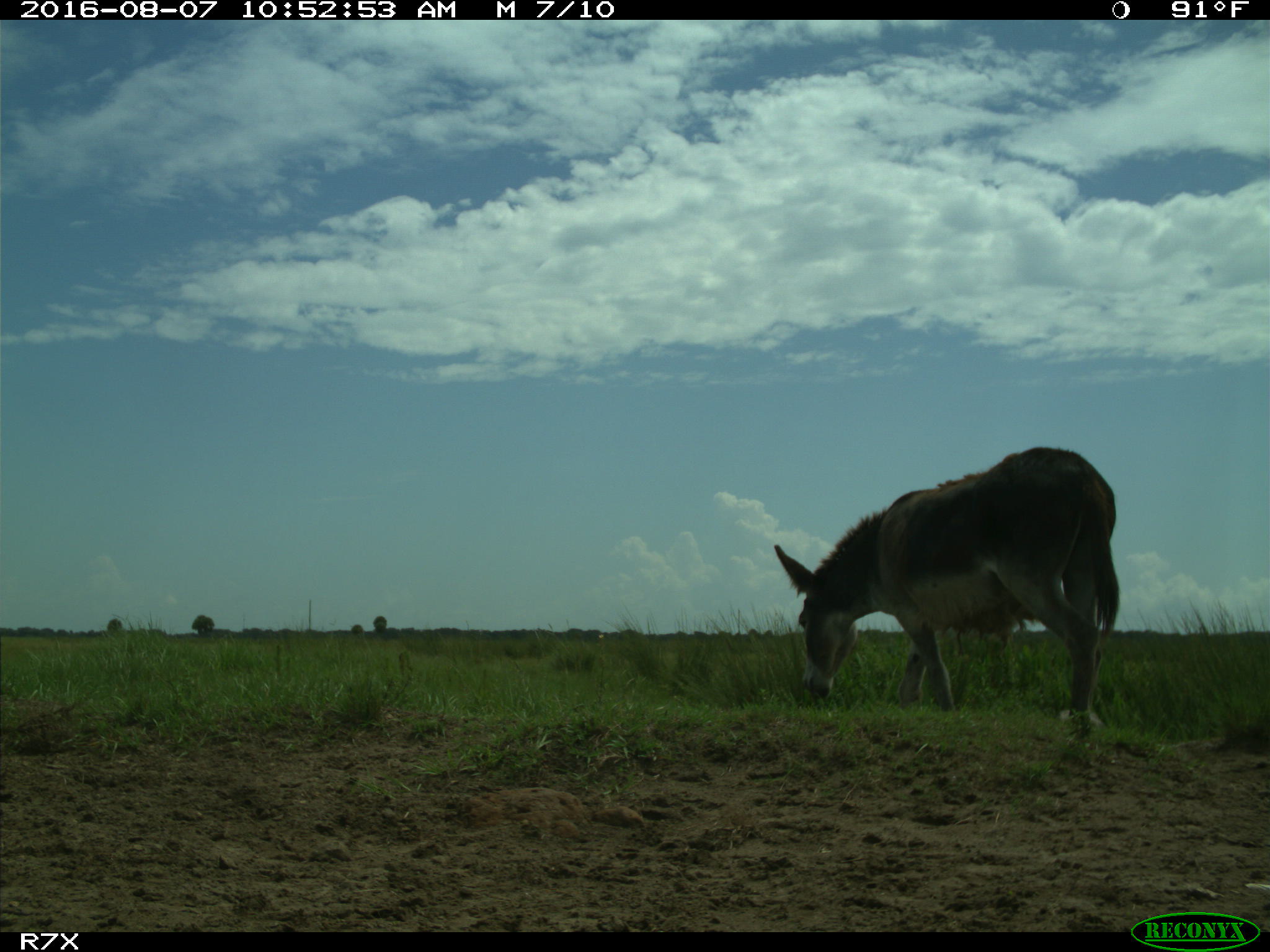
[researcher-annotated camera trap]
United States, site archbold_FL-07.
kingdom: Animalia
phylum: Chordata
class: Mammalia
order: Perissodactyla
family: Equidae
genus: Equus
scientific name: Equus africanus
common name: african wild ass